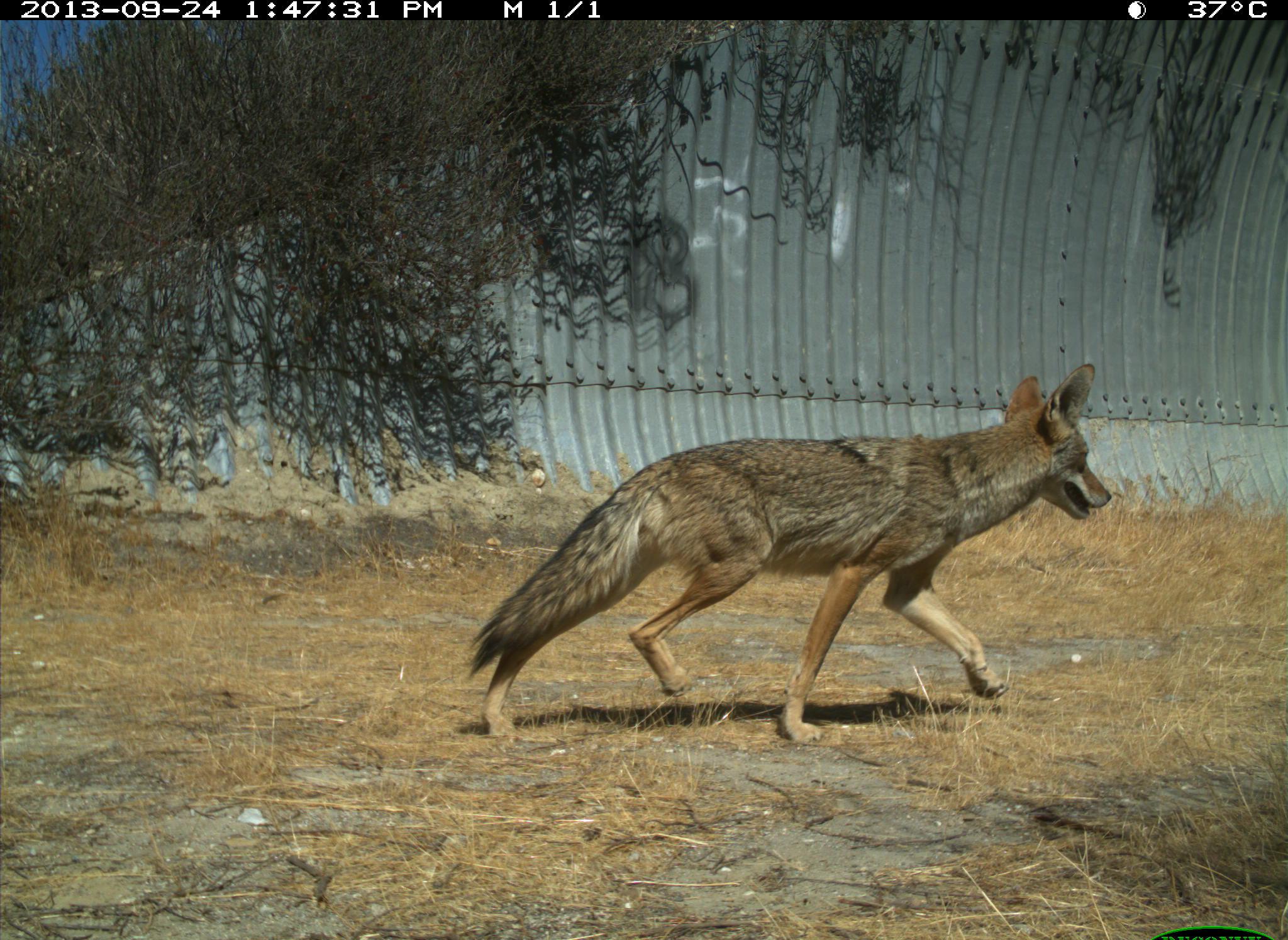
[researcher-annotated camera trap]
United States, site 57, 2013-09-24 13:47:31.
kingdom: Animalia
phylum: Chordata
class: Mammalia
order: Carnivora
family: Canidae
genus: Canis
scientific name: Canis latrans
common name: coyote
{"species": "coyote (Canis latrans)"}